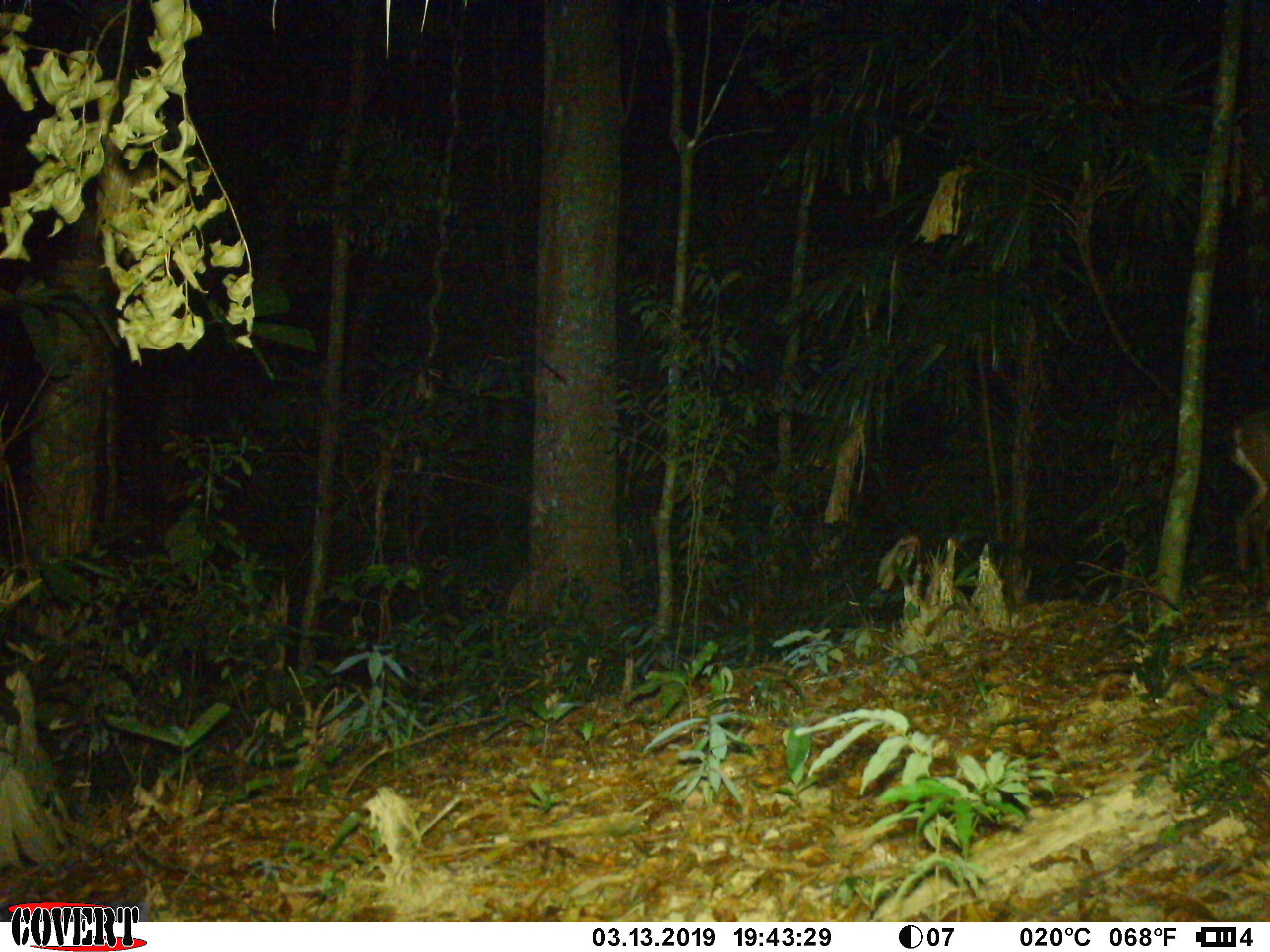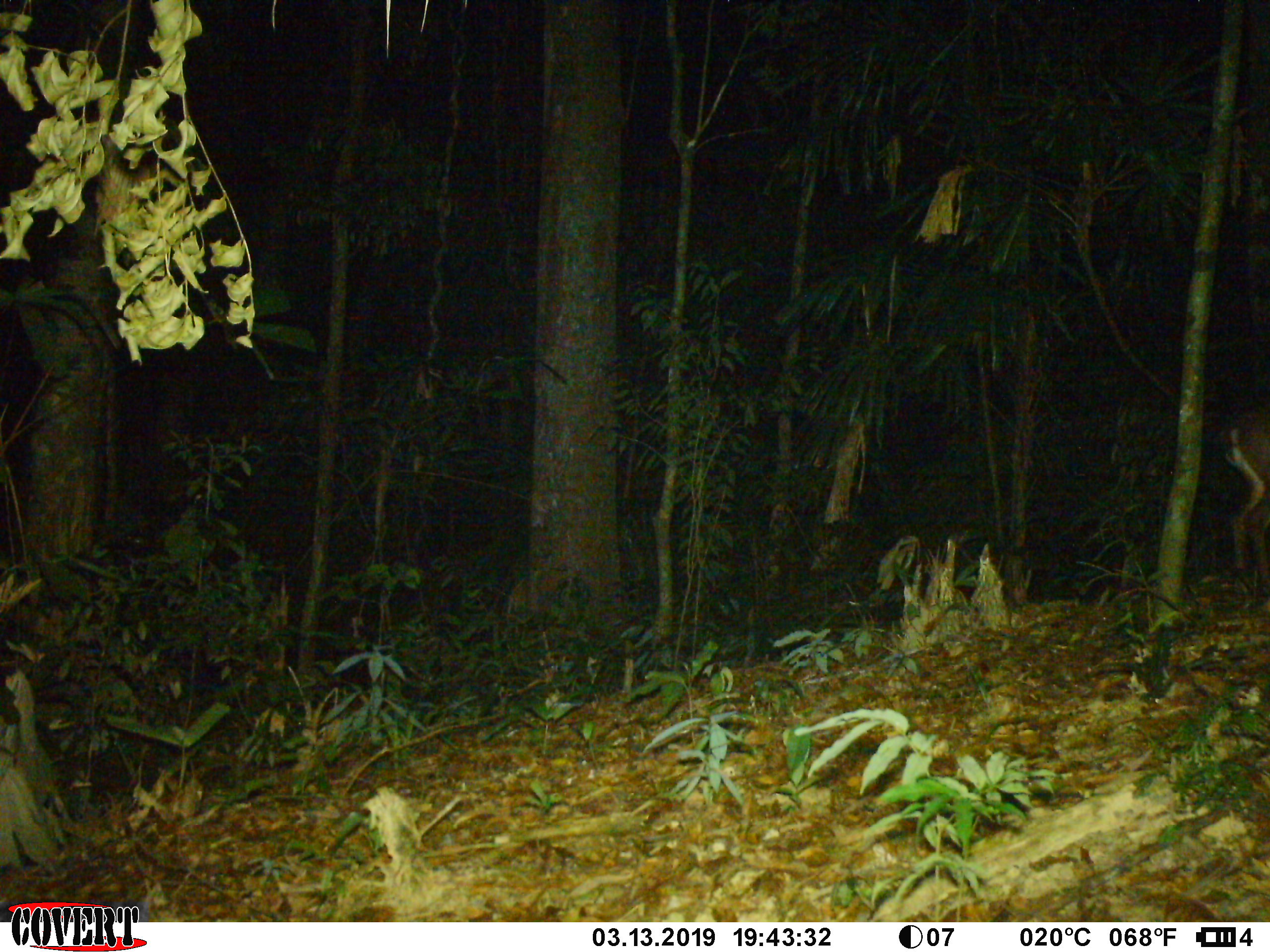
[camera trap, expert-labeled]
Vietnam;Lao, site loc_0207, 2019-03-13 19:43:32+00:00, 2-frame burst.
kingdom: Animalia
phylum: Chordata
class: Mammalia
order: Artiodactyla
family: Cervidae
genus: Muntiacus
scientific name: Muntiacus vuquangensis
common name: large-antlered muntjac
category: large antlered muntjac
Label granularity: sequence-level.